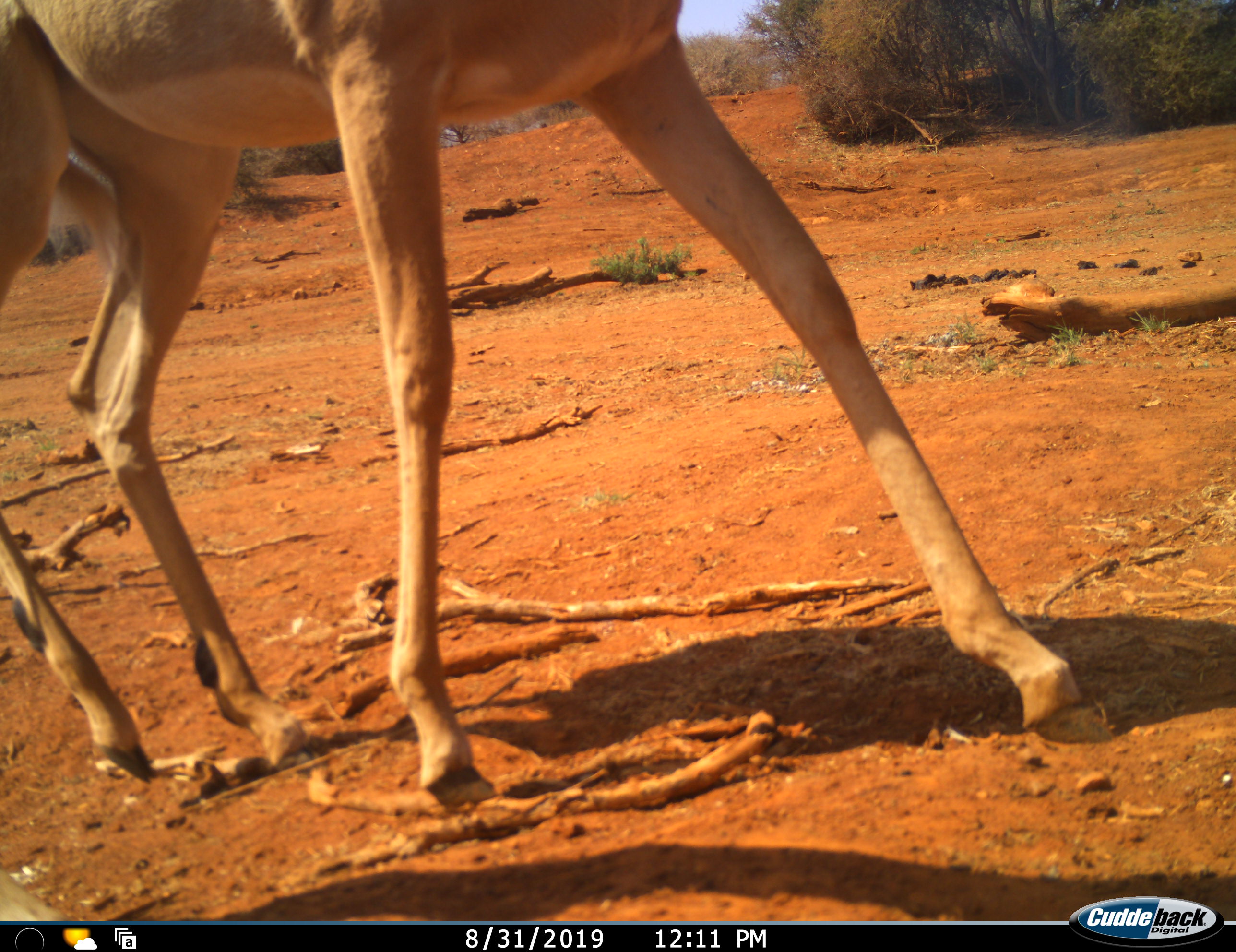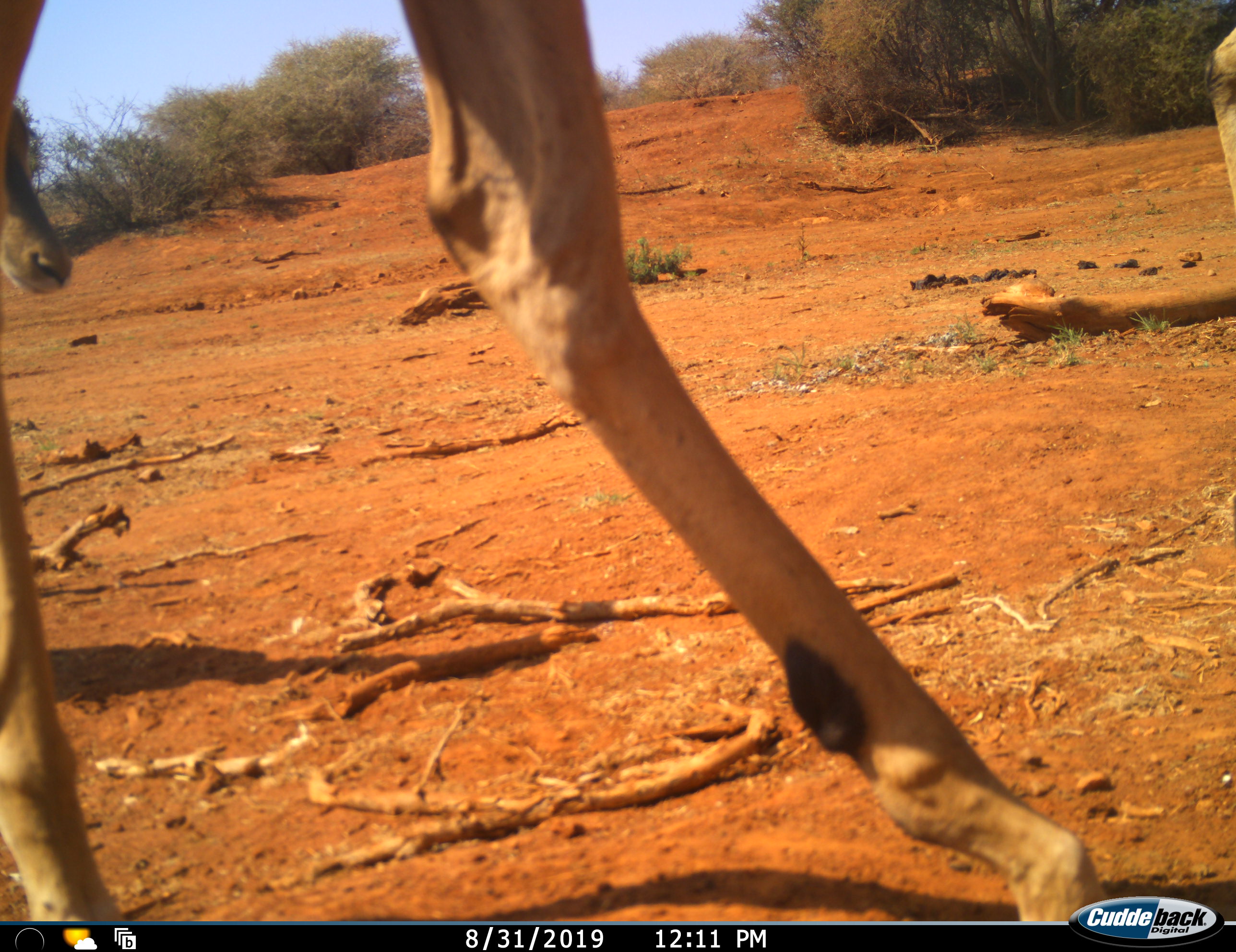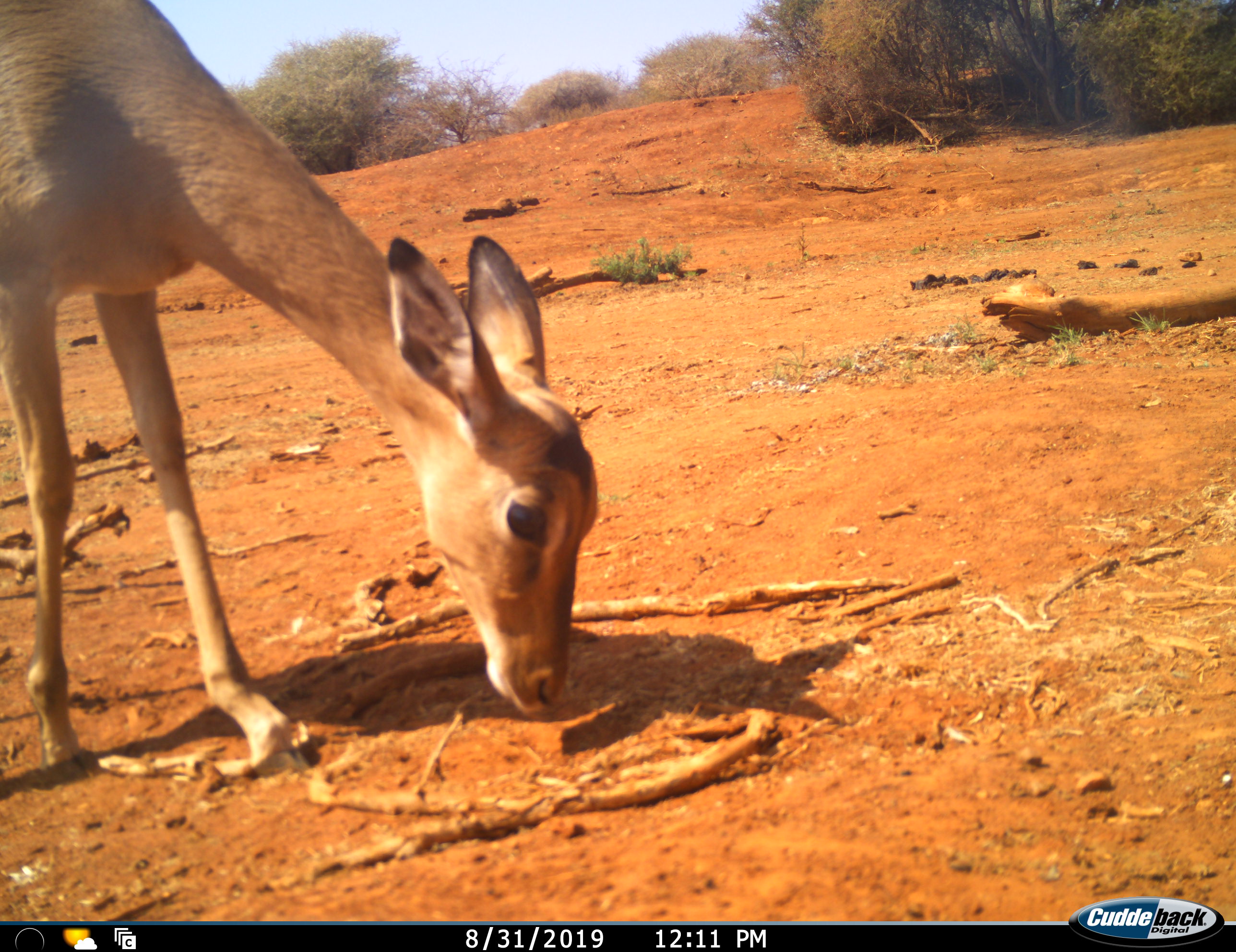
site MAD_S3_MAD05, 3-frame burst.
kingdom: Animalia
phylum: Chordata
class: Mammalia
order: Artiodactyla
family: Bovidae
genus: Aepyceros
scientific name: Aepyceros melampus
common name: impala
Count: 2.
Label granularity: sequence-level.